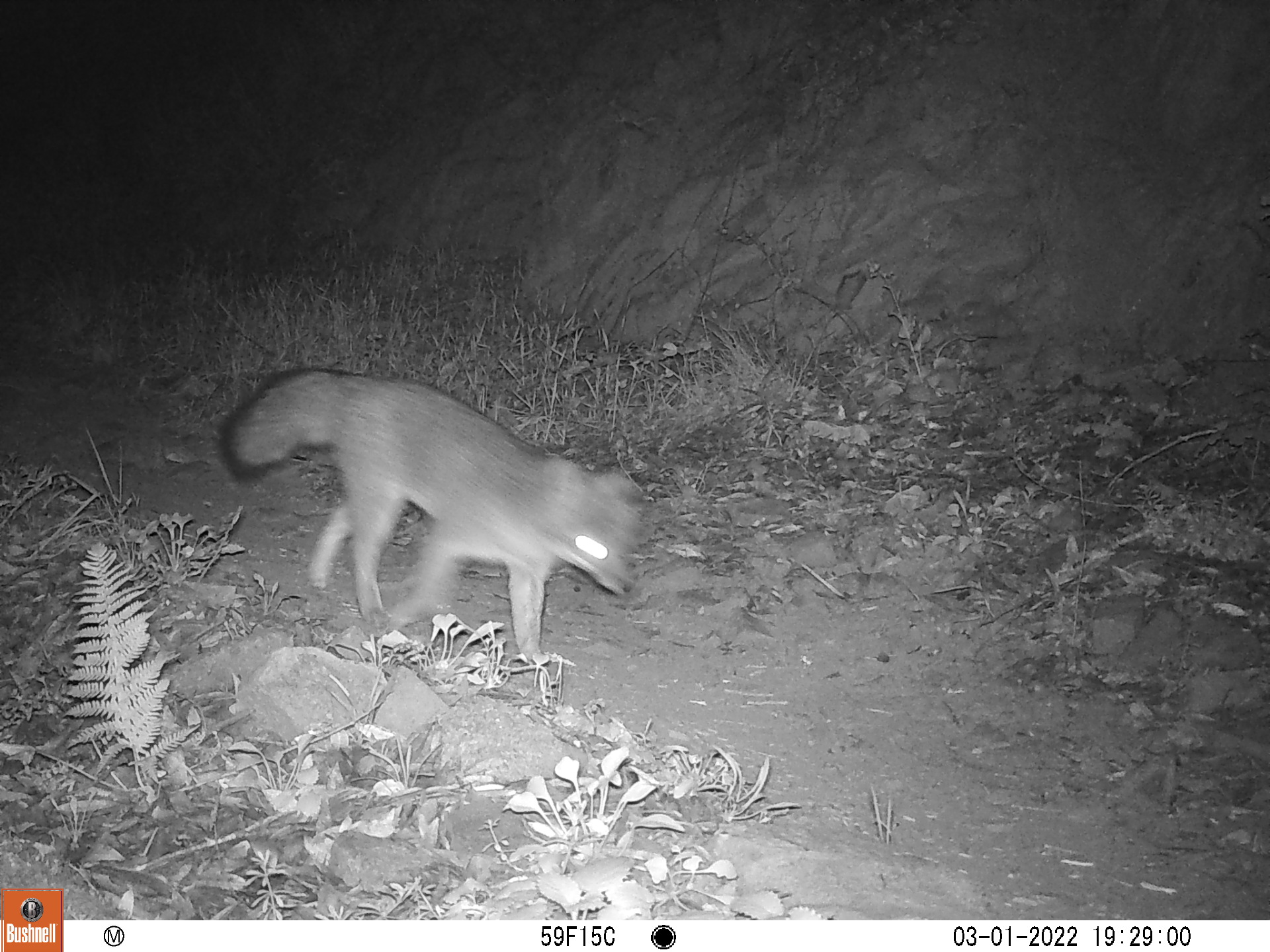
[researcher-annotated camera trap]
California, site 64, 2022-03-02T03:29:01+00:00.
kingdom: Animalia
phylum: Chordata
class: Mammalia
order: Carnivora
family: Canidae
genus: Urocyon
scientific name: Urocyon cinereoargenteus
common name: gray fox